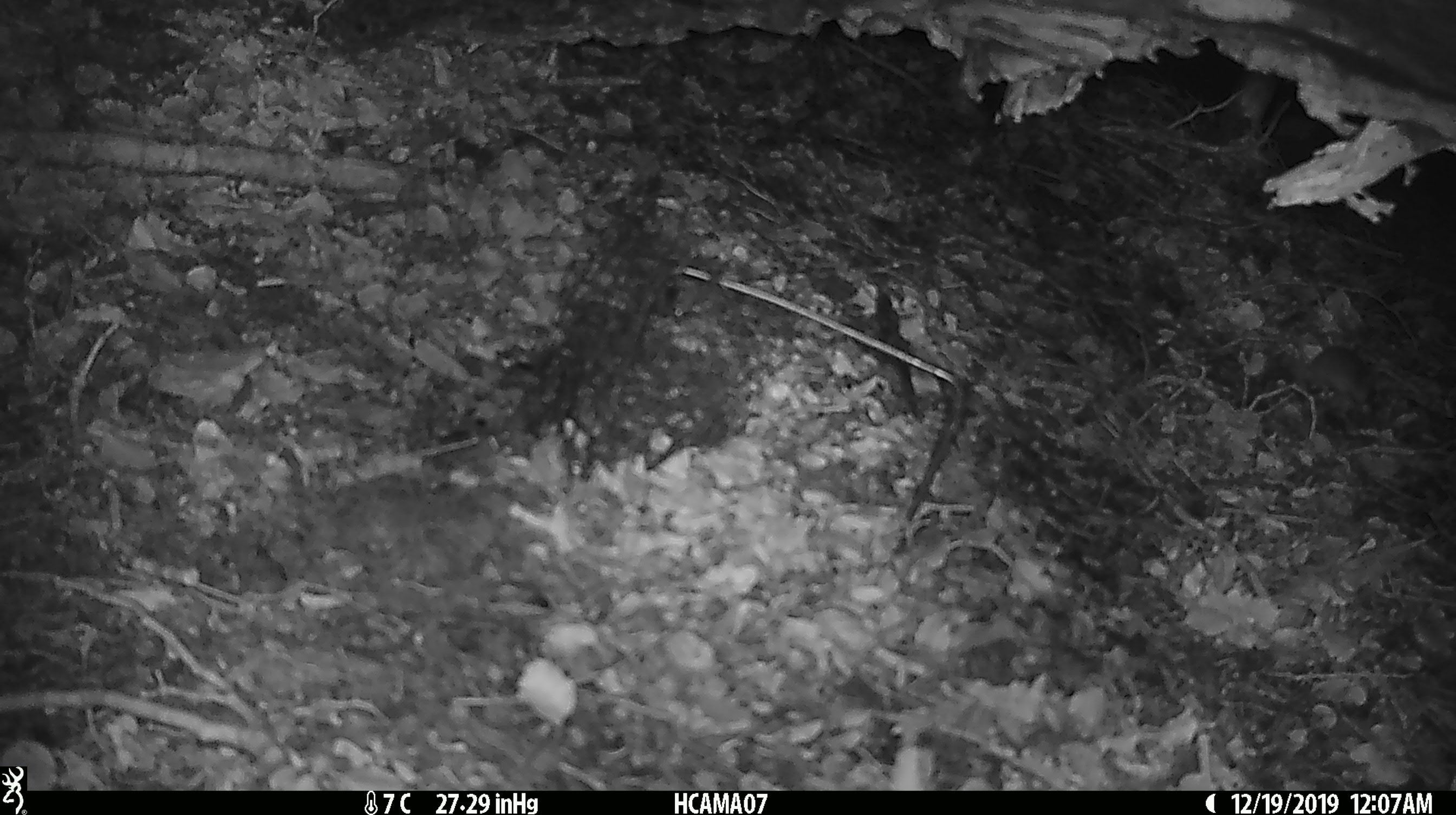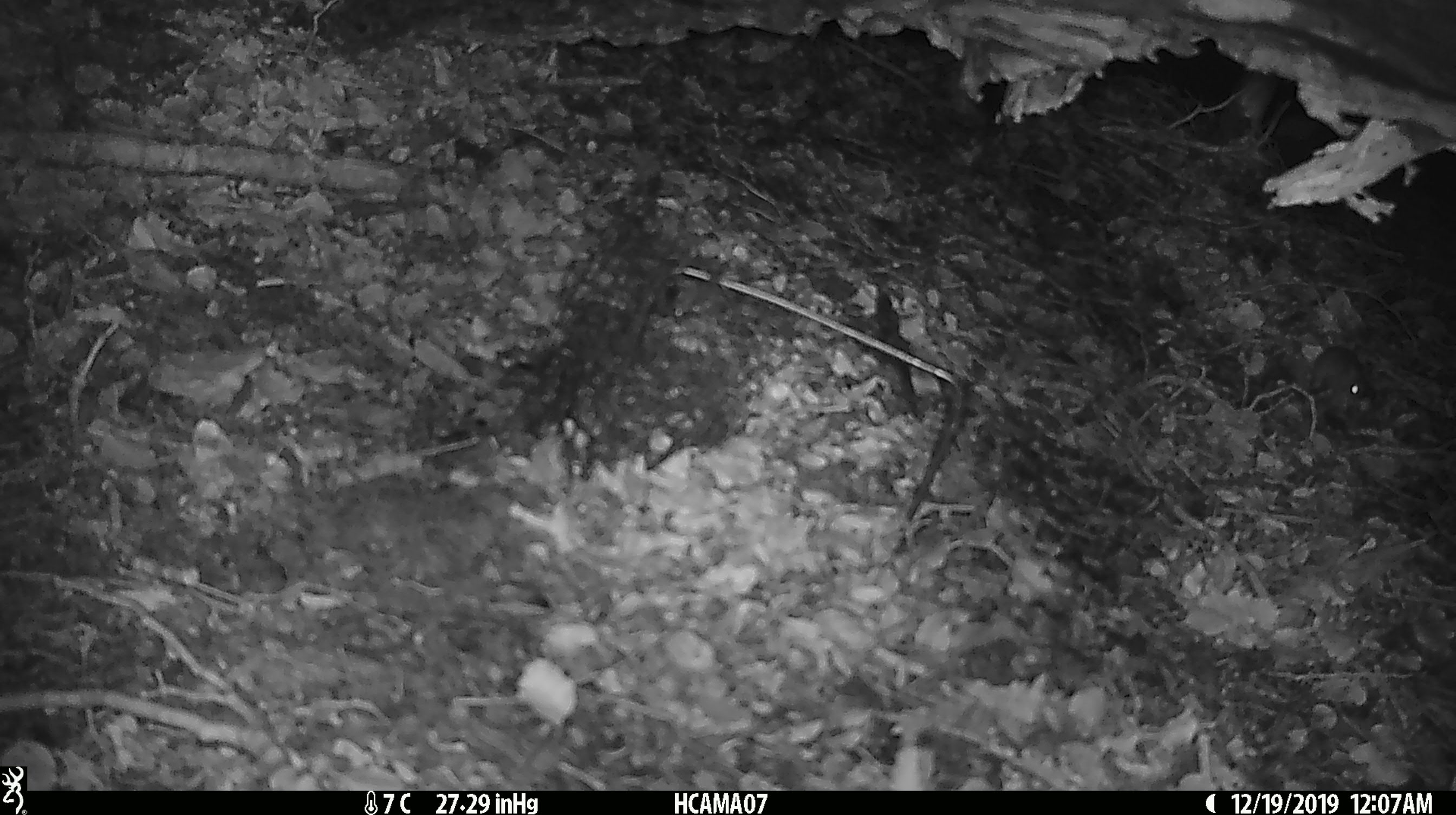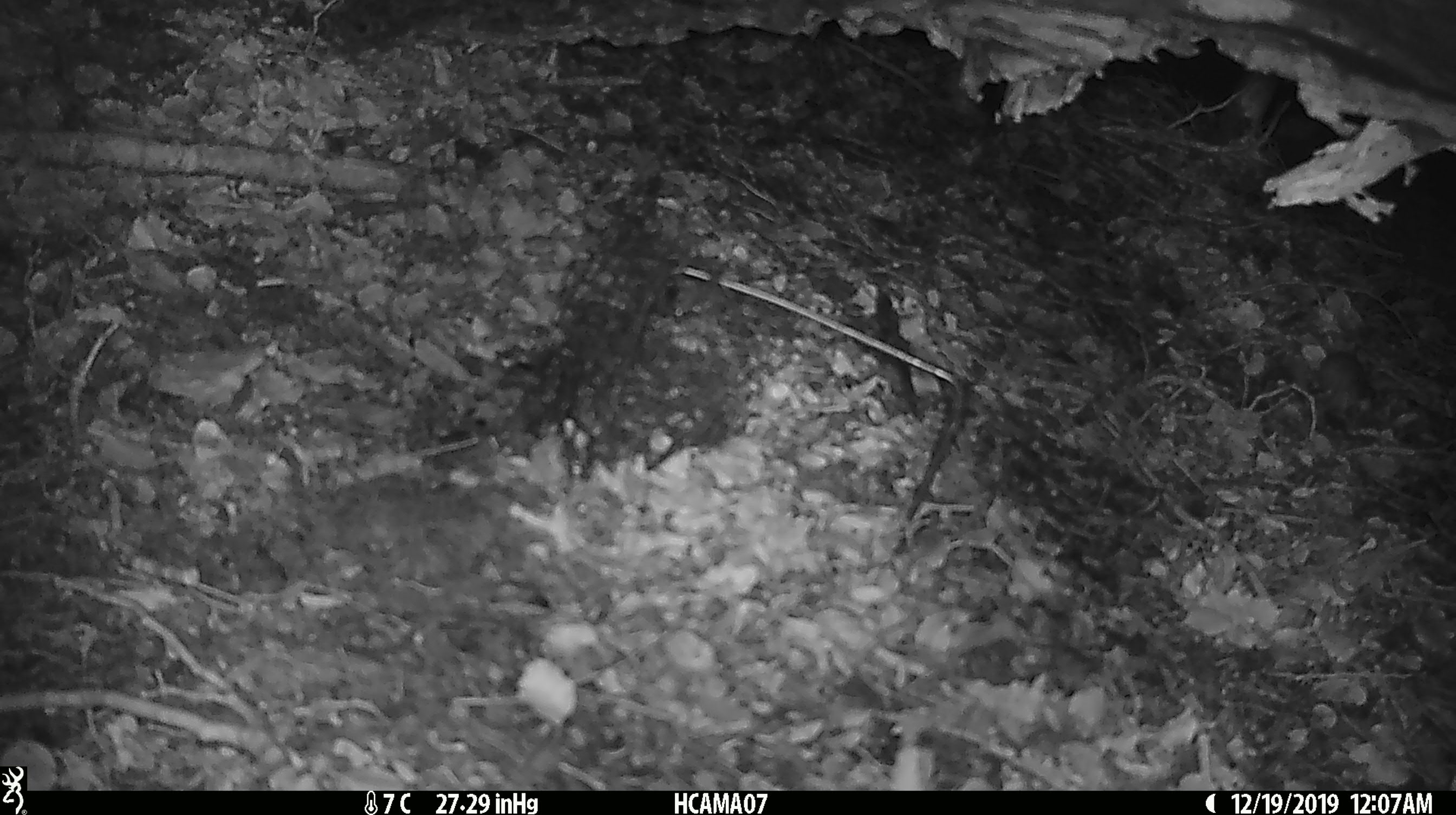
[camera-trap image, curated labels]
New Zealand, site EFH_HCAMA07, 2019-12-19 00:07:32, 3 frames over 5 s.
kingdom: Animalia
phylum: Chordata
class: Mammalia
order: Rodentia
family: Muridae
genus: Mus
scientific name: Mus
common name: mouse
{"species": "mouse (Mus)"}